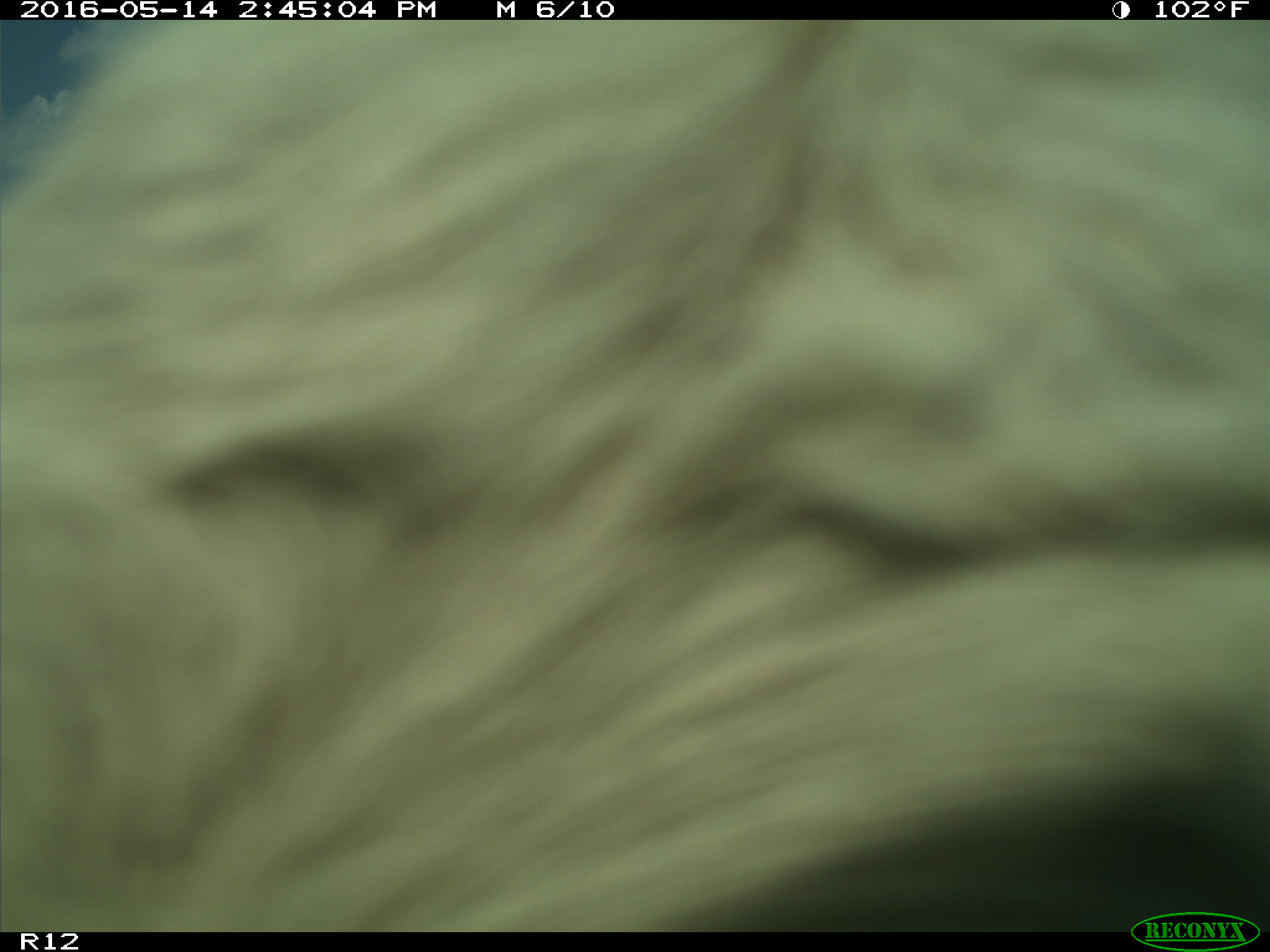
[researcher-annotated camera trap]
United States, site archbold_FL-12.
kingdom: Animalia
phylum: Chordata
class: Mammalia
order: Artiodactyla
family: Bovidae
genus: Bos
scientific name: Bos taurus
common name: domestic cow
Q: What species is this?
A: Bos taurus (domestic cow).